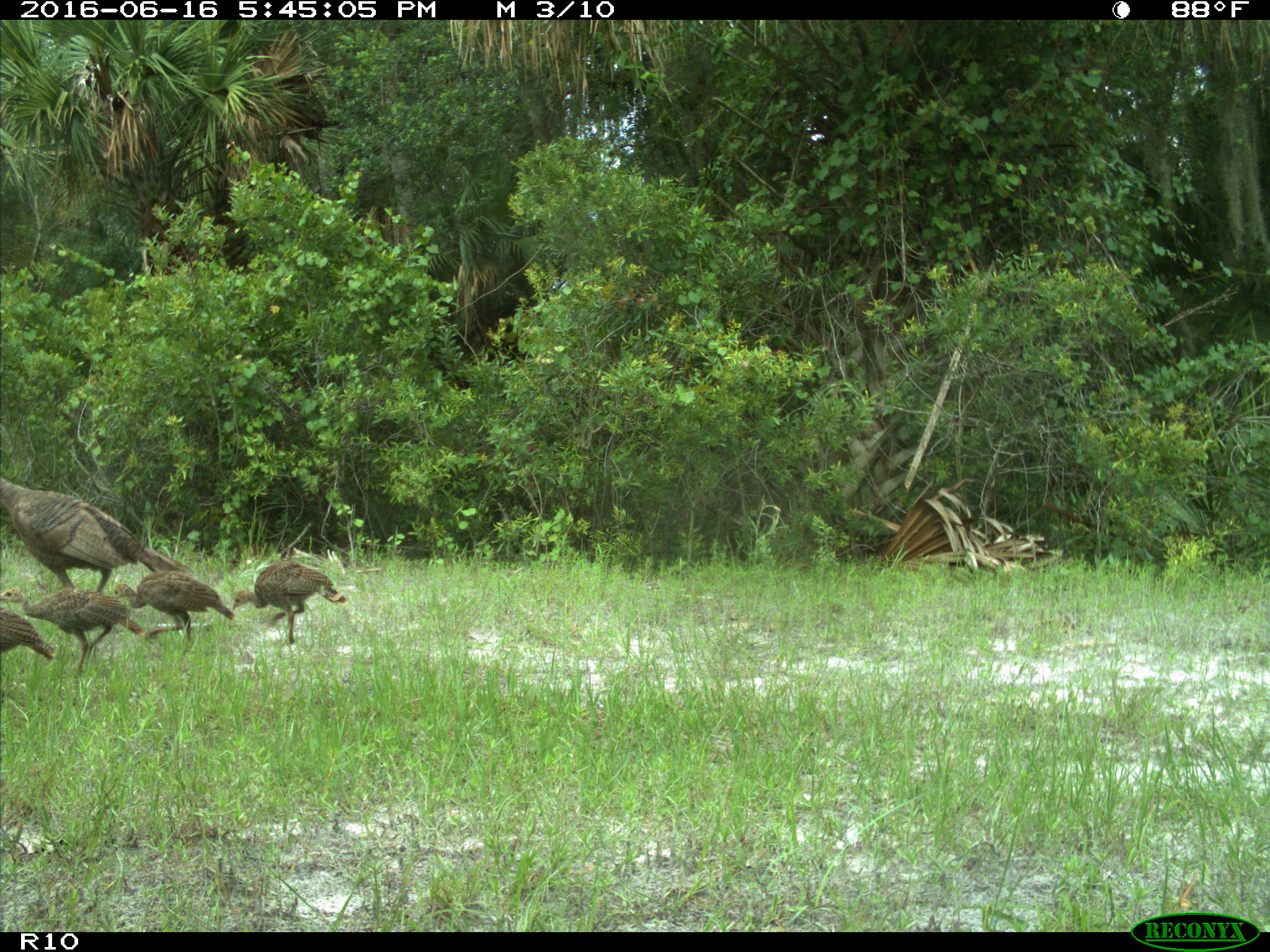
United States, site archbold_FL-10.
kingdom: Animalia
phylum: Chordata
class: Aves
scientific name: Aves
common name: birds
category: unidentified bird